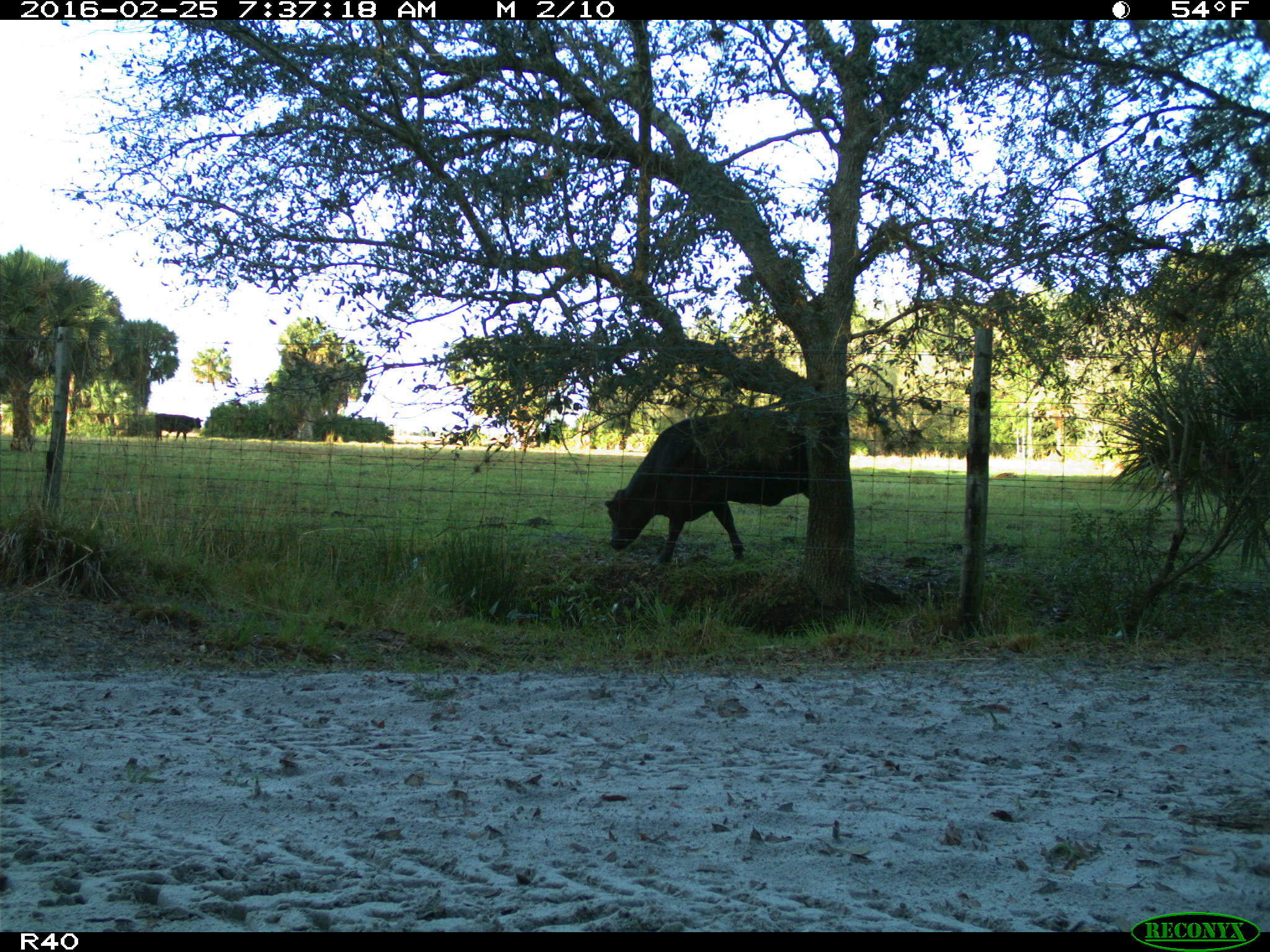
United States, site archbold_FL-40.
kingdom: Animalia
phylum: Chordata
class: Mammalia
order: Artiodactyla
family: Bovidae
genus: Bos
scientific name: Bos taurus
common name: domestic cow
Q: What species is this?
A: Bos taurus (domestic cow).